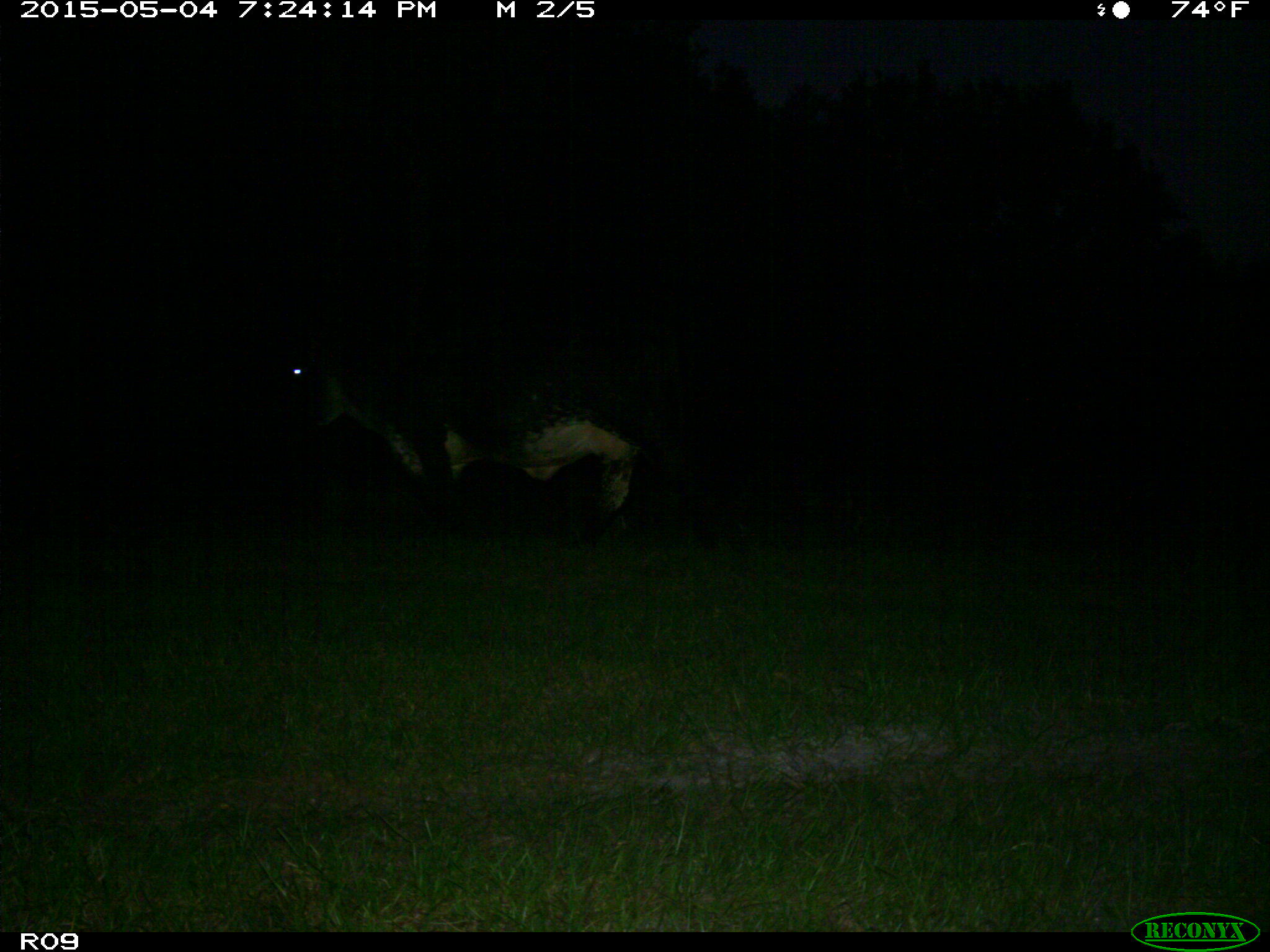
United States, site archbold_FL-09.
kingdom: Animalia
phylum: Chordata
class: Mammalia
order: Artiodactyla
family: Bovidae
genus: Bos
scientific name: Bos taurus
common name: domestic cow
Bos taurus (domestic cow).